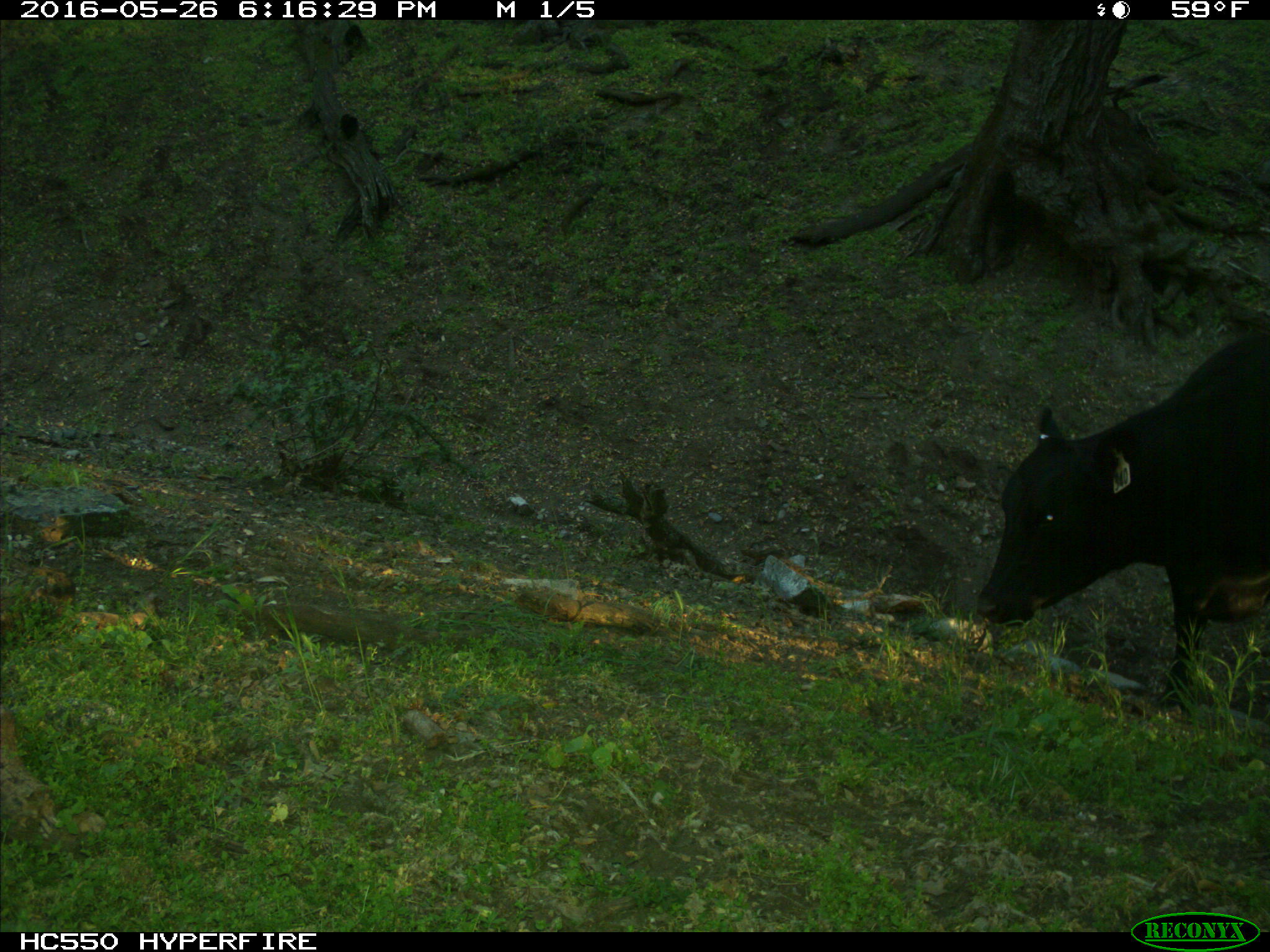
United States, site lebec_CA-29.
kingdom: Animalia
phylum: Chordata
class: Mammalia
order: Artiodactyla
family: Bovidae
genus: Bos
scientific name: Bos taurus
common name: domestic cow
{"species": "Bos taurus (domestic cow)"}